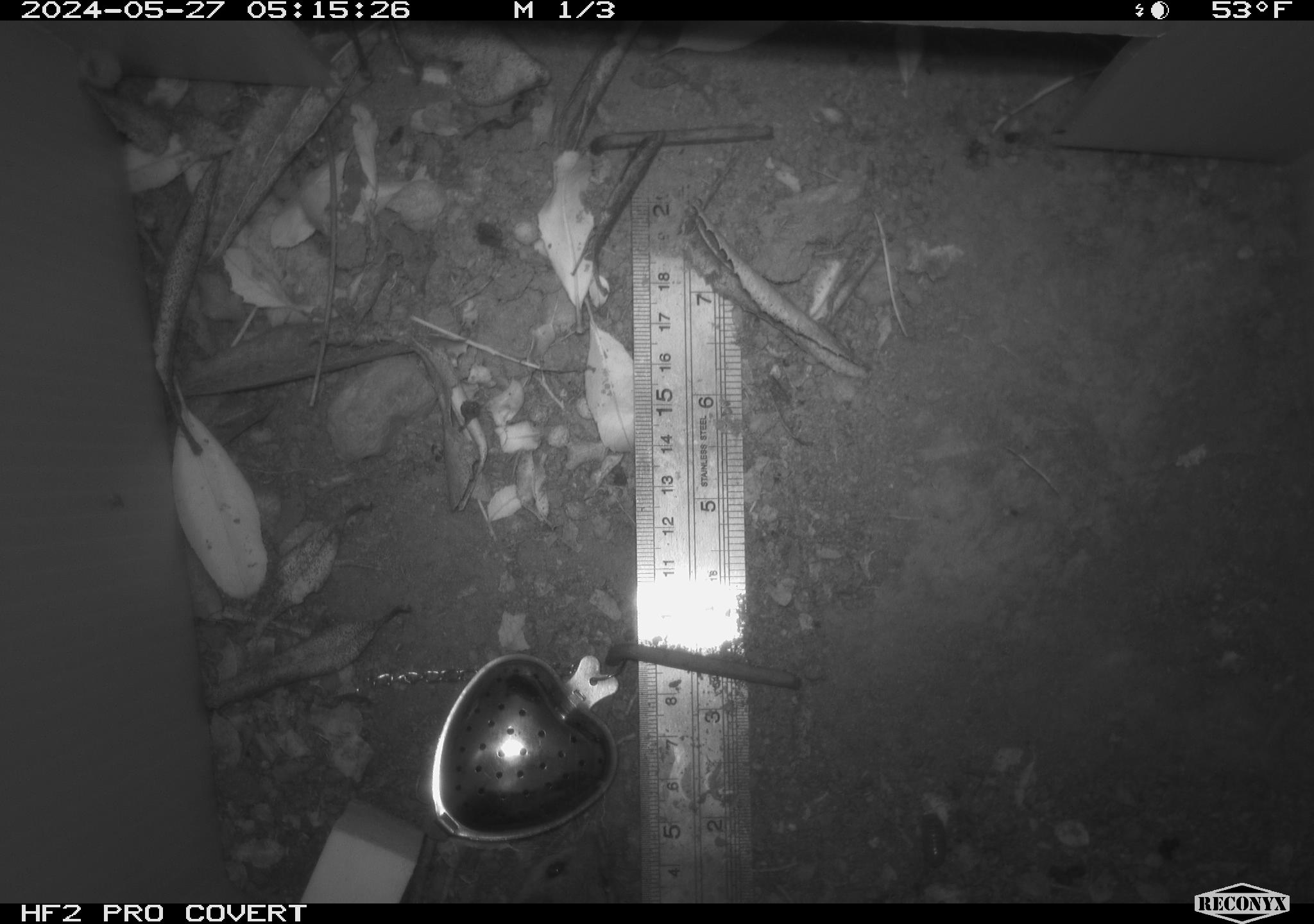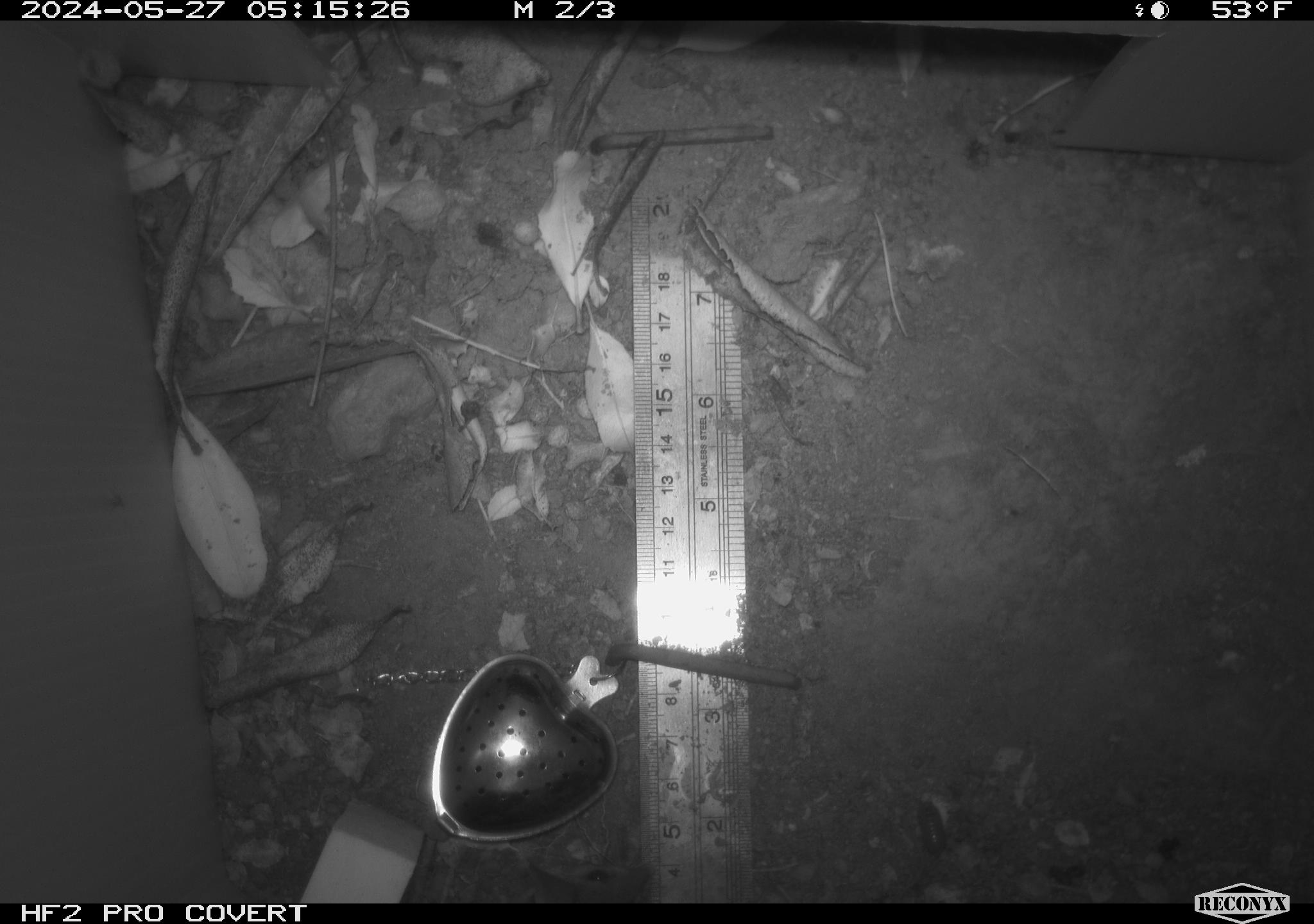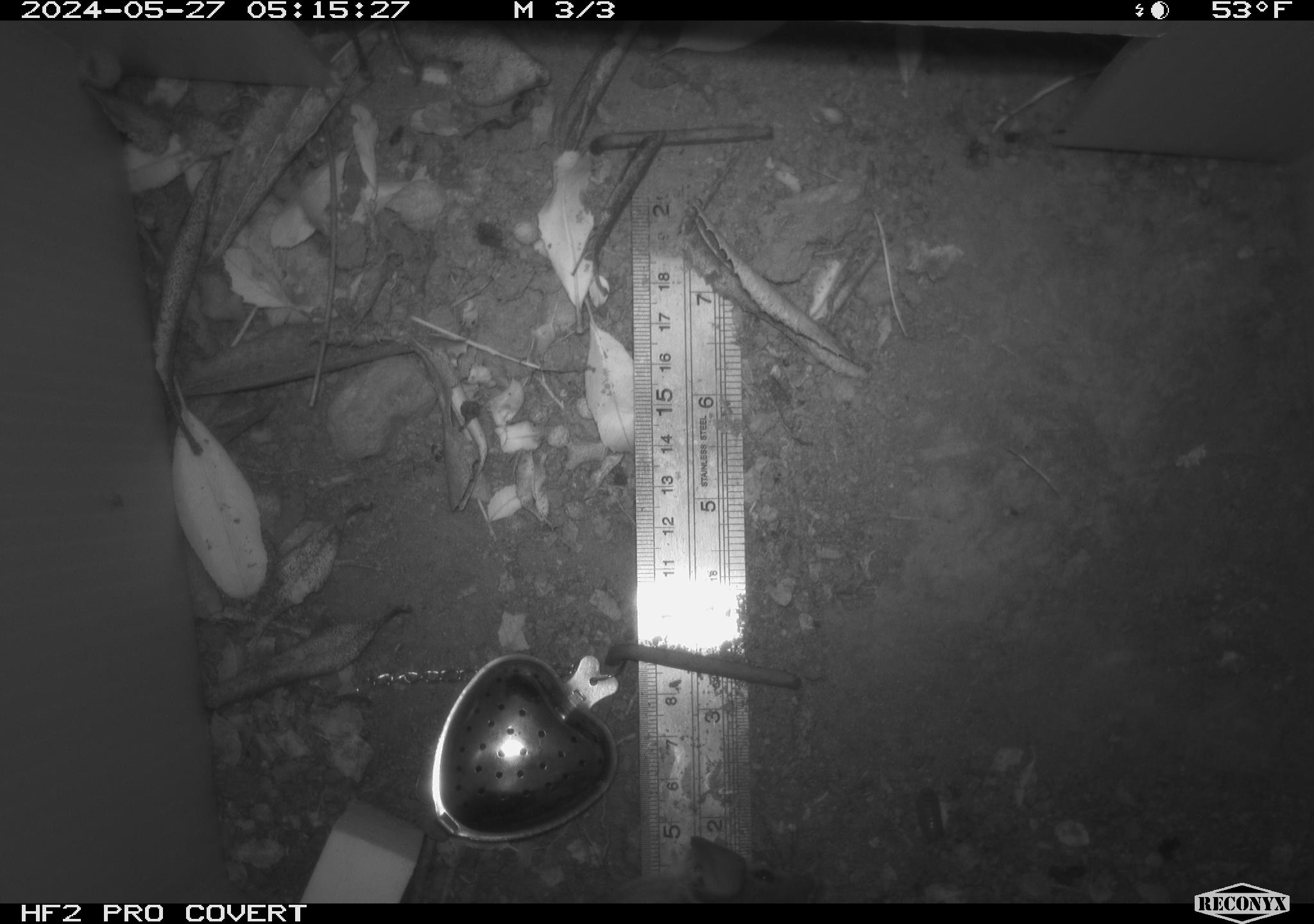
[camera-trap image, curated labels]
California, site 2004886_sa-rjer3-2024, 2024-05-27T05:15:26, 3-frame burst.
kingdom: Animalia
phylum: Chordata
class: Mammalia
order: Rodentia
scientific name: Rodentia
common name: mouse species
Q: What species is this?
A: Mouse species (Rodentia).